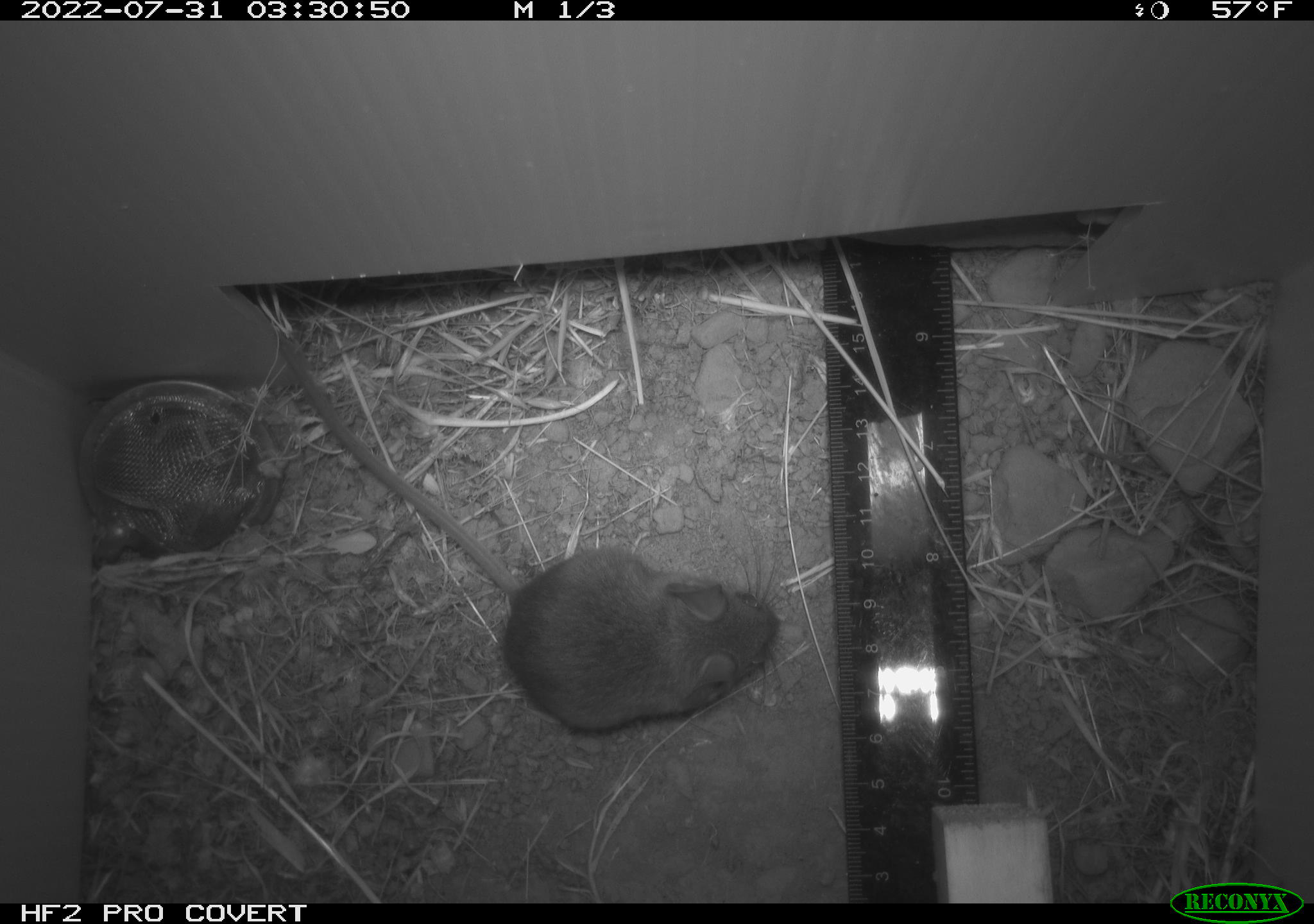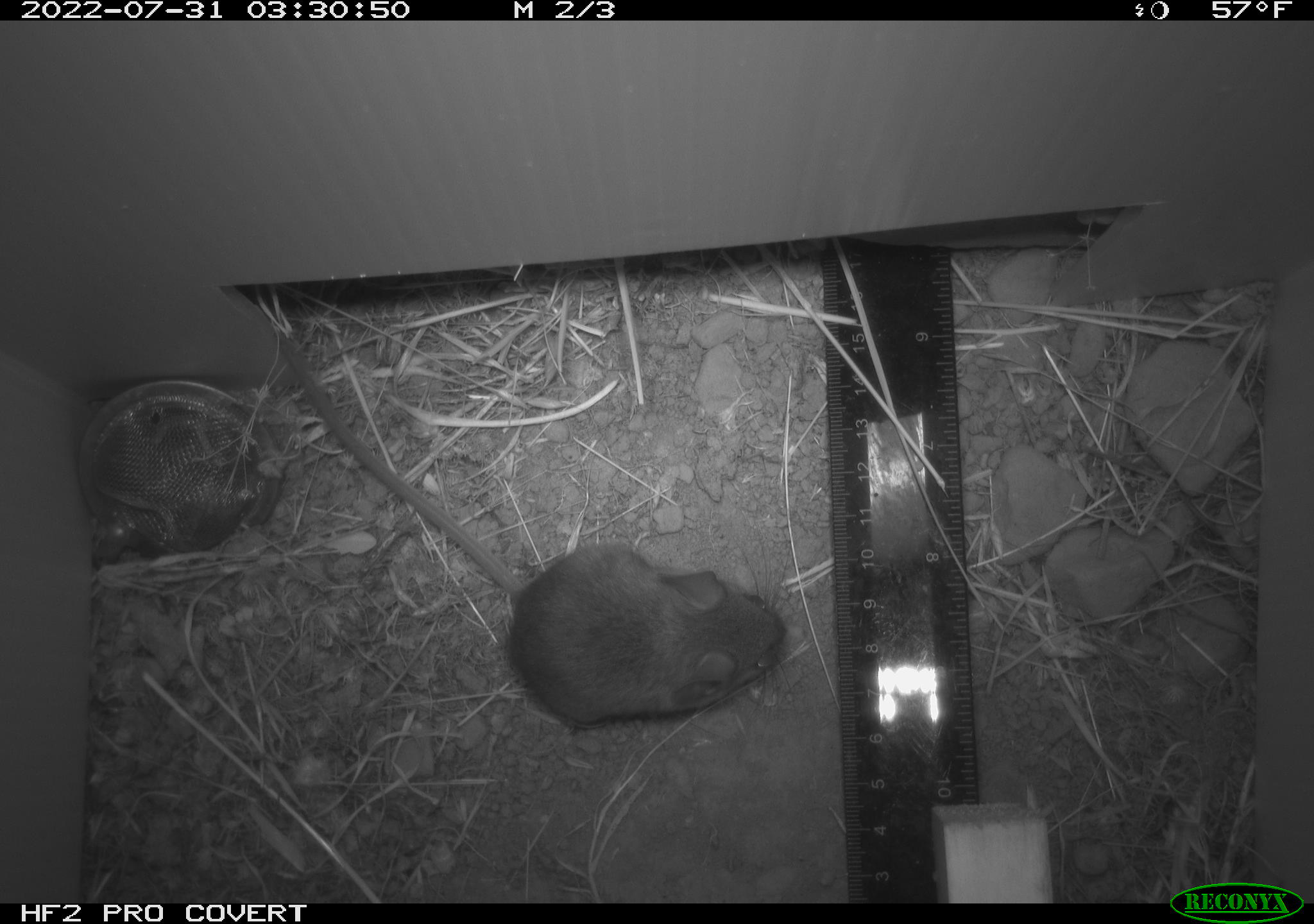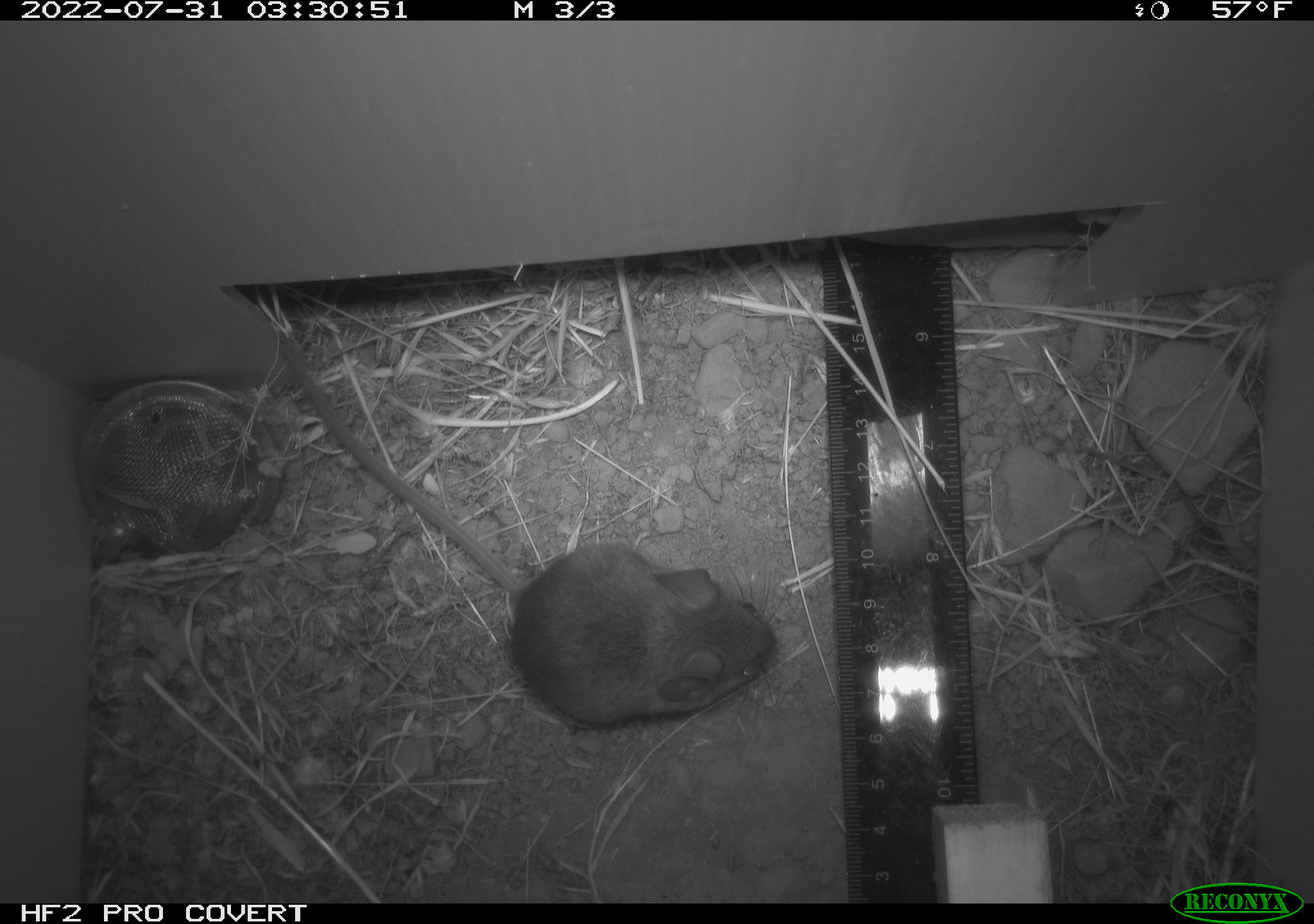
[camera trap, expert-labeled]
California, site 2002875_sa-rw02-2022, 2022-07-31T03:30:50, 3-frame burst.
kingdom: Animalia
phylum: Chordata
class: Mammalia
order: Rodentia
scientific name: Rodentia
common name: mouse species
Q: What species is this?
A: Mouse species (Rodentia).